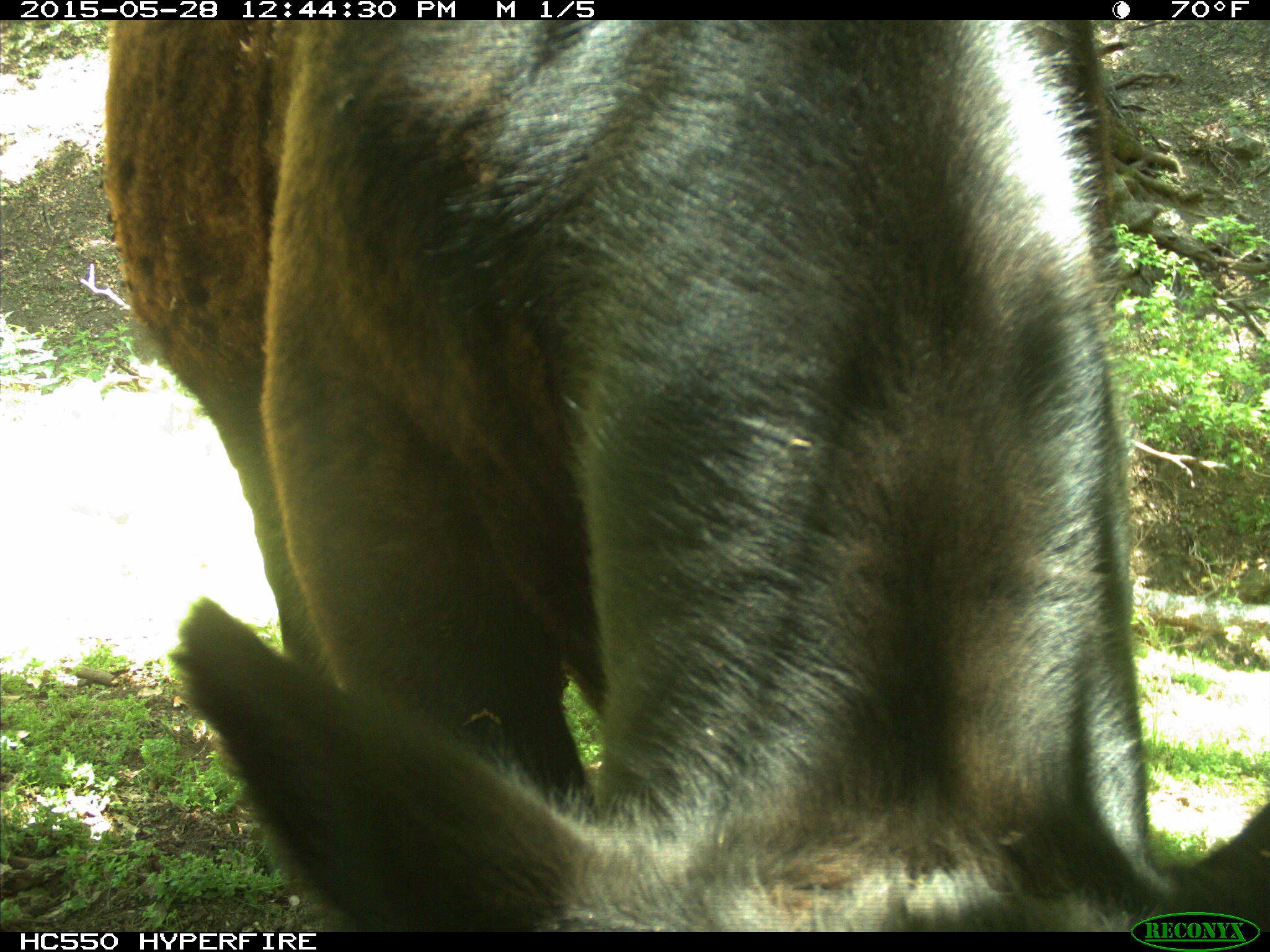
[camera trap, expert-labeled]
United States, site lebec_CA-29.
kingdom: Animalia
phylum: Chordata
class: Mammalia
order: Artiodactyla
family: Bovidae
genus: Bos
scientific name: Bos taurus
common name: domestic cow